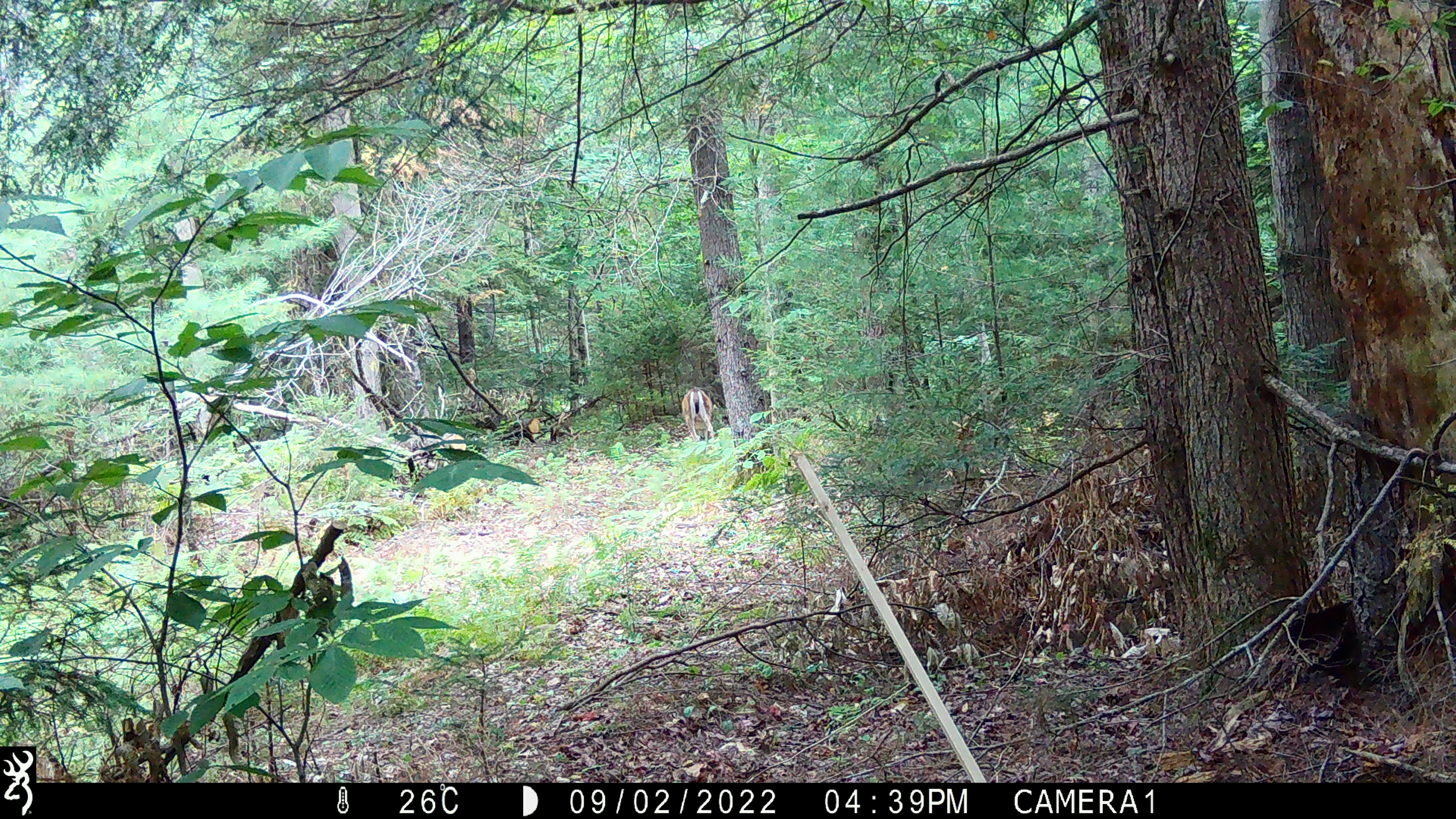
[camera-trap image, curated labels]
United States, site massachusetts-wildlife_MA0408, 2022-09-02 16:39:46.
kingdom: Animalia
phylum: Chordata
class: Mammalia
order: Artiodactyla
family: Cervidae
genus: Odocoileus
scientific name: Odocoileus virginianus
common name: white-tailed deer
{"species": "white-tailed deer (Odocoileus virginianus)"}